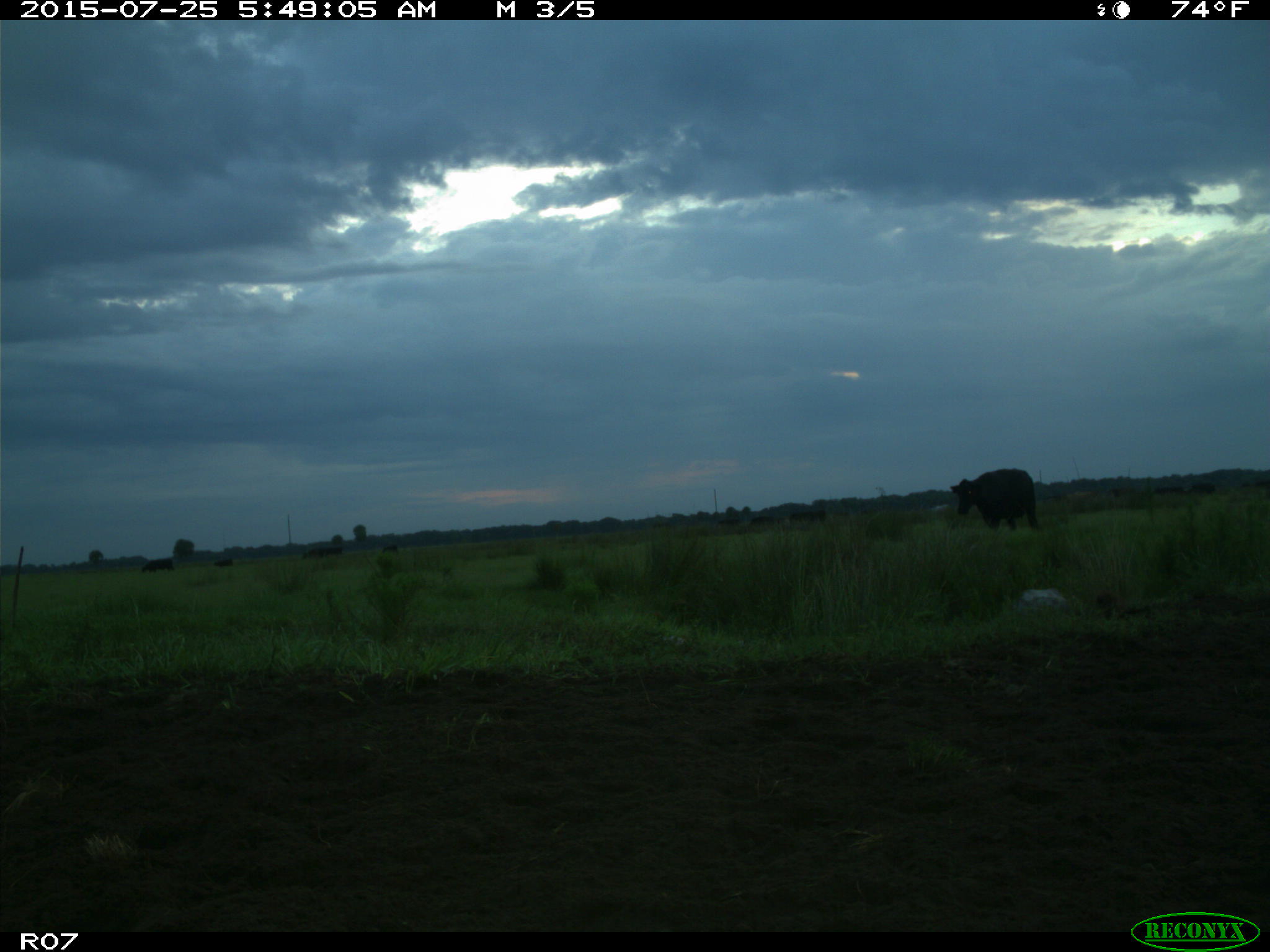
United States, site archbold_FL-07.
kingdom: Animalia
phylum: Chordata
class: Mammalia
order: Artiodactyla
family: Bovidae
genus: Bos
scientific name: Bos taurus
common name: domestic cow